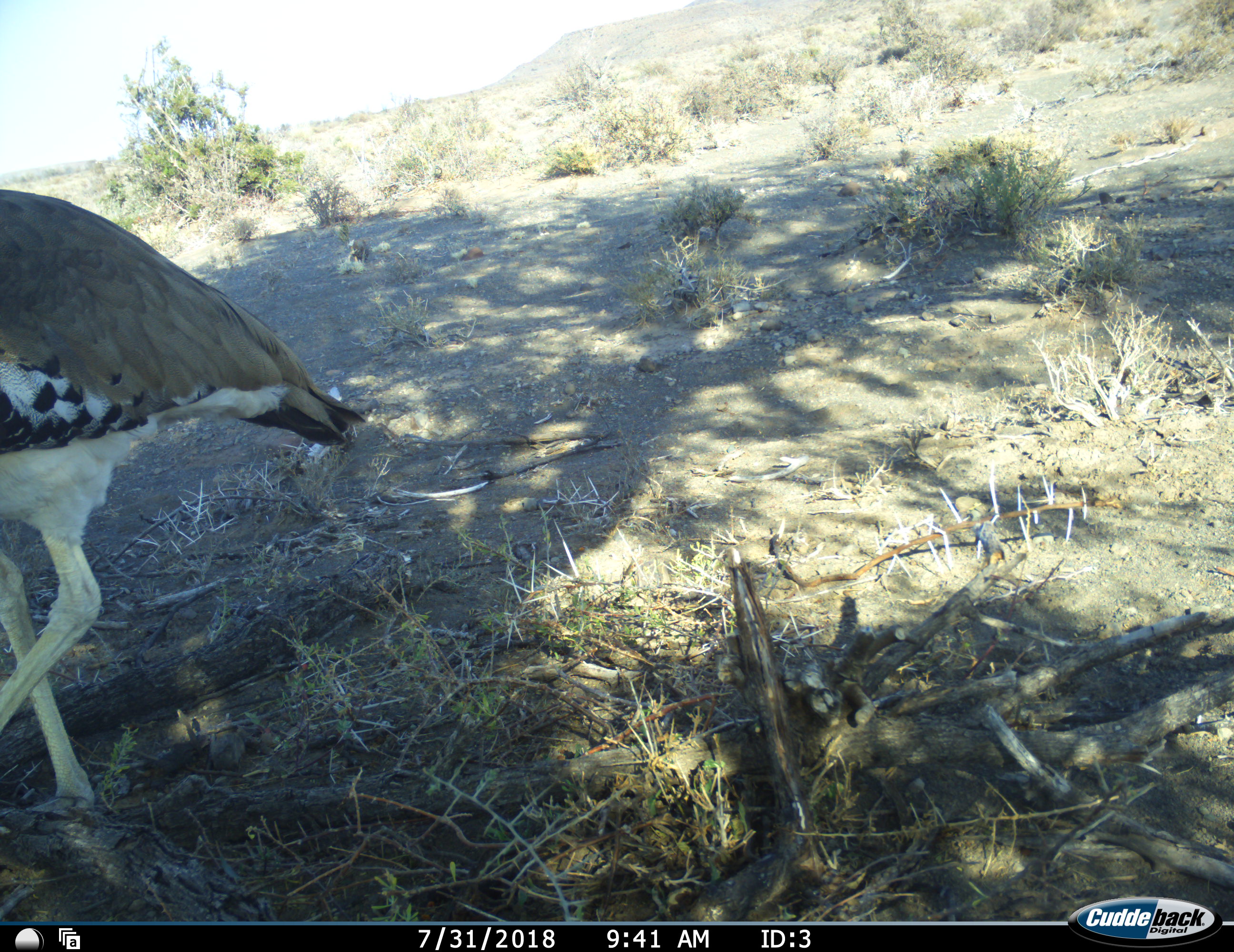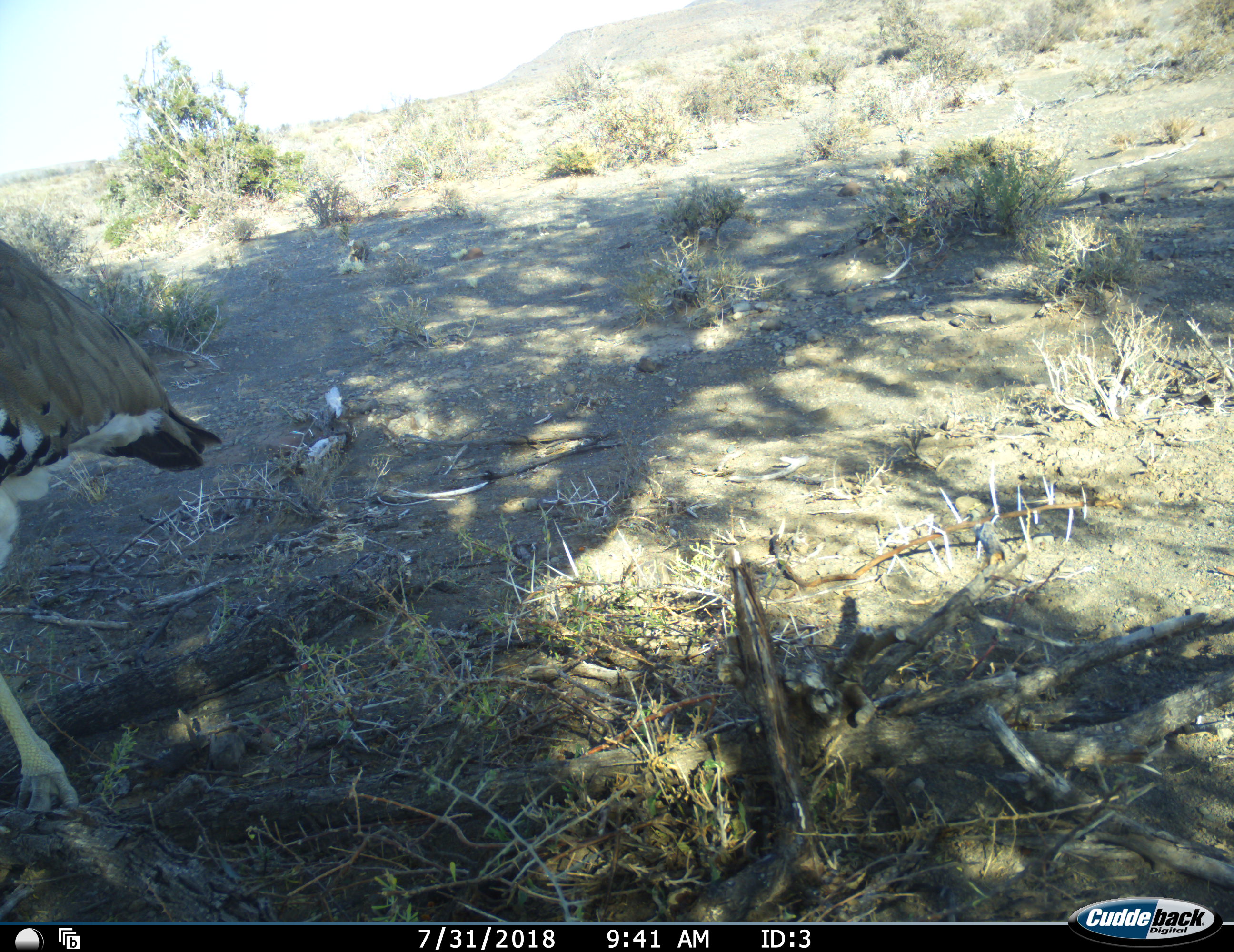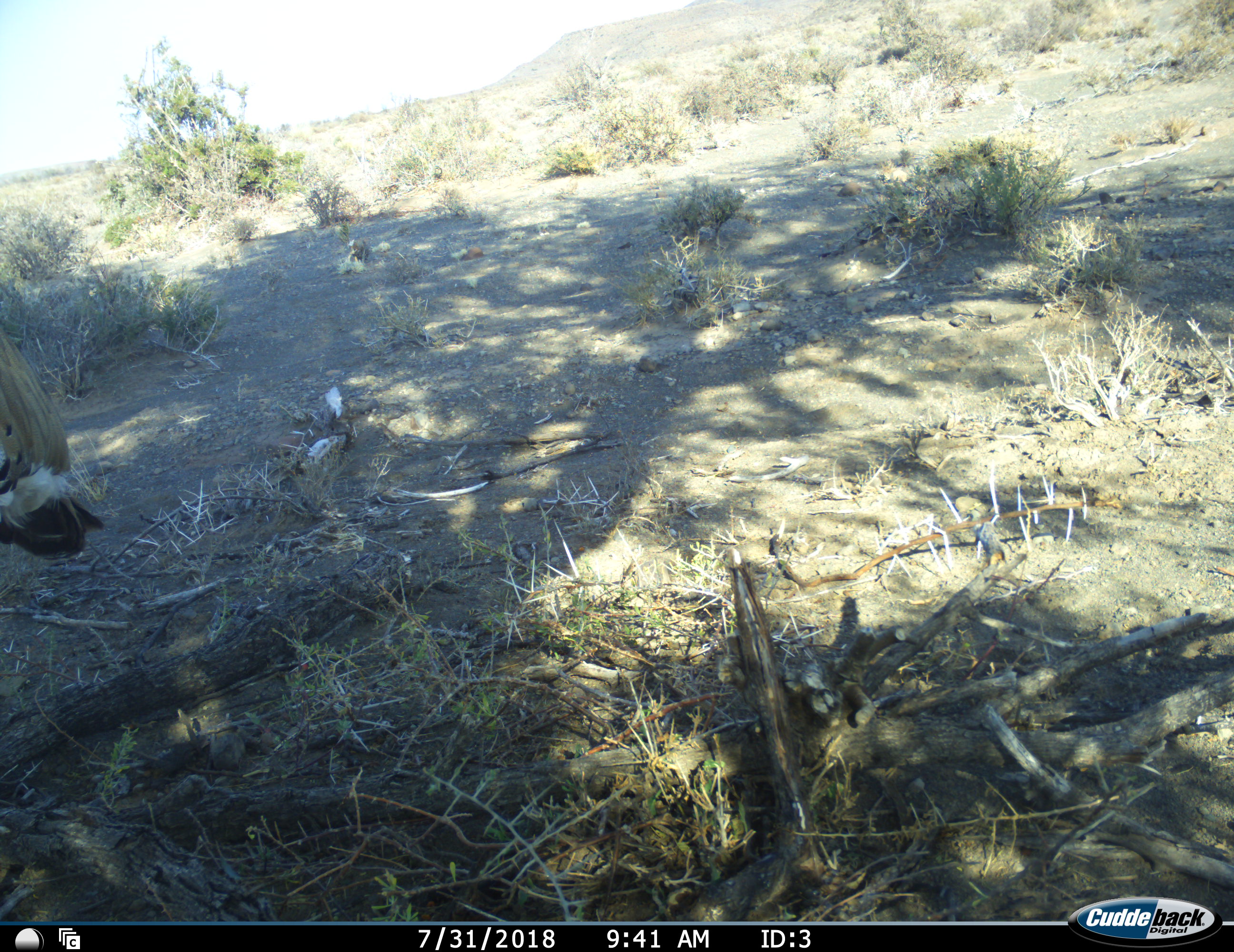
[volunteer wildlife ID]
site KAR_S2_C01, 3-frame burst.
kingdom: Animalia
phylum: Chordata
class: Aves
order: Otidiformes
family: Otididae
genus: Ardeotis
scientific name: Ardeotis kori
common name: kori bustard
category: bustardkori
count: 1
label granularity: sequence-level